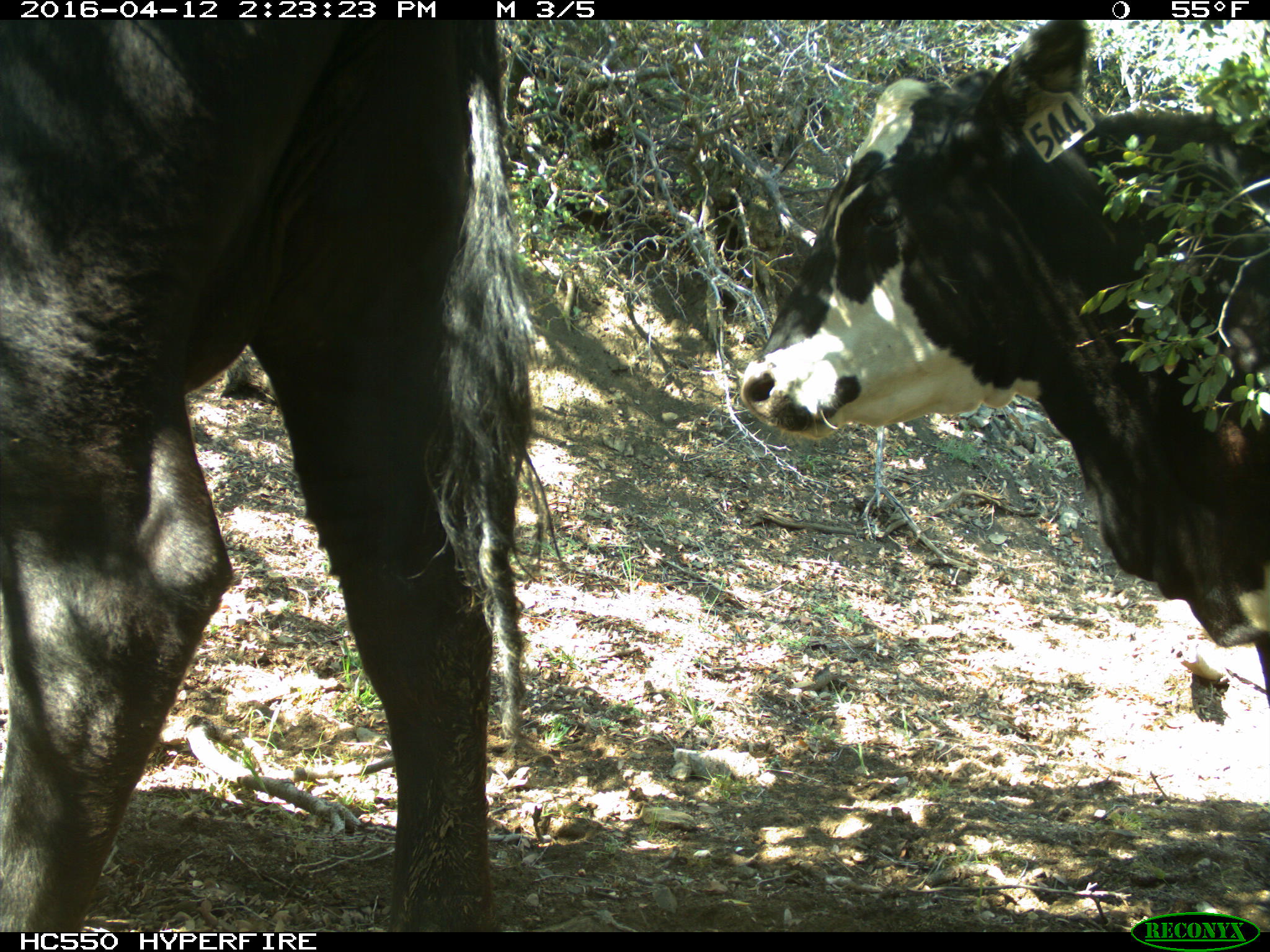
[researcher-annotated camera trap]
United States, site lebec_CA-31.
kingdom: Animalia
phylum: Chordata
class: Mammalia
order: Artiodactyla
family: Bovidae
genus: Bos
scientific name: Bos taurus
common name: domestic cow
Bos taurus (domestic cow).